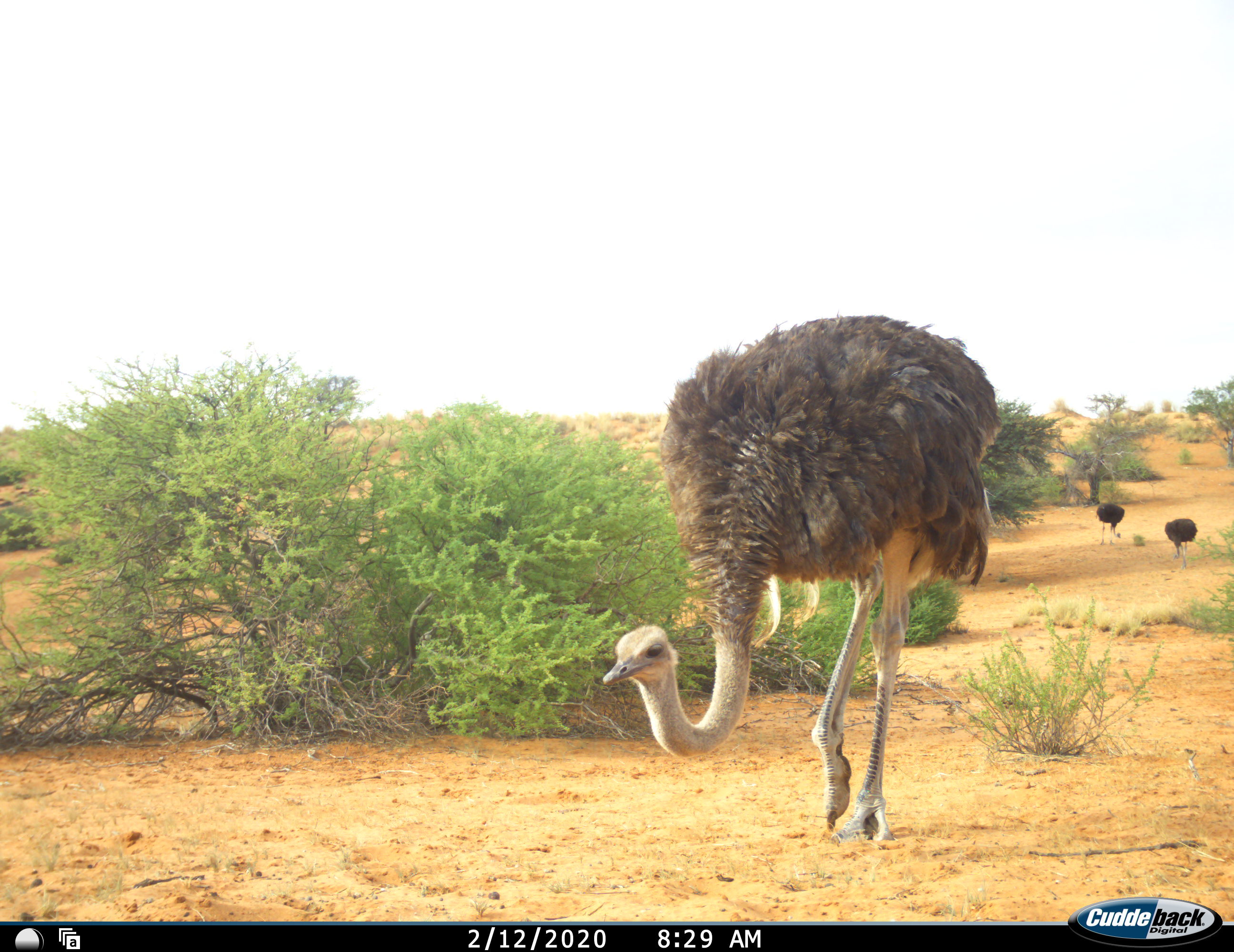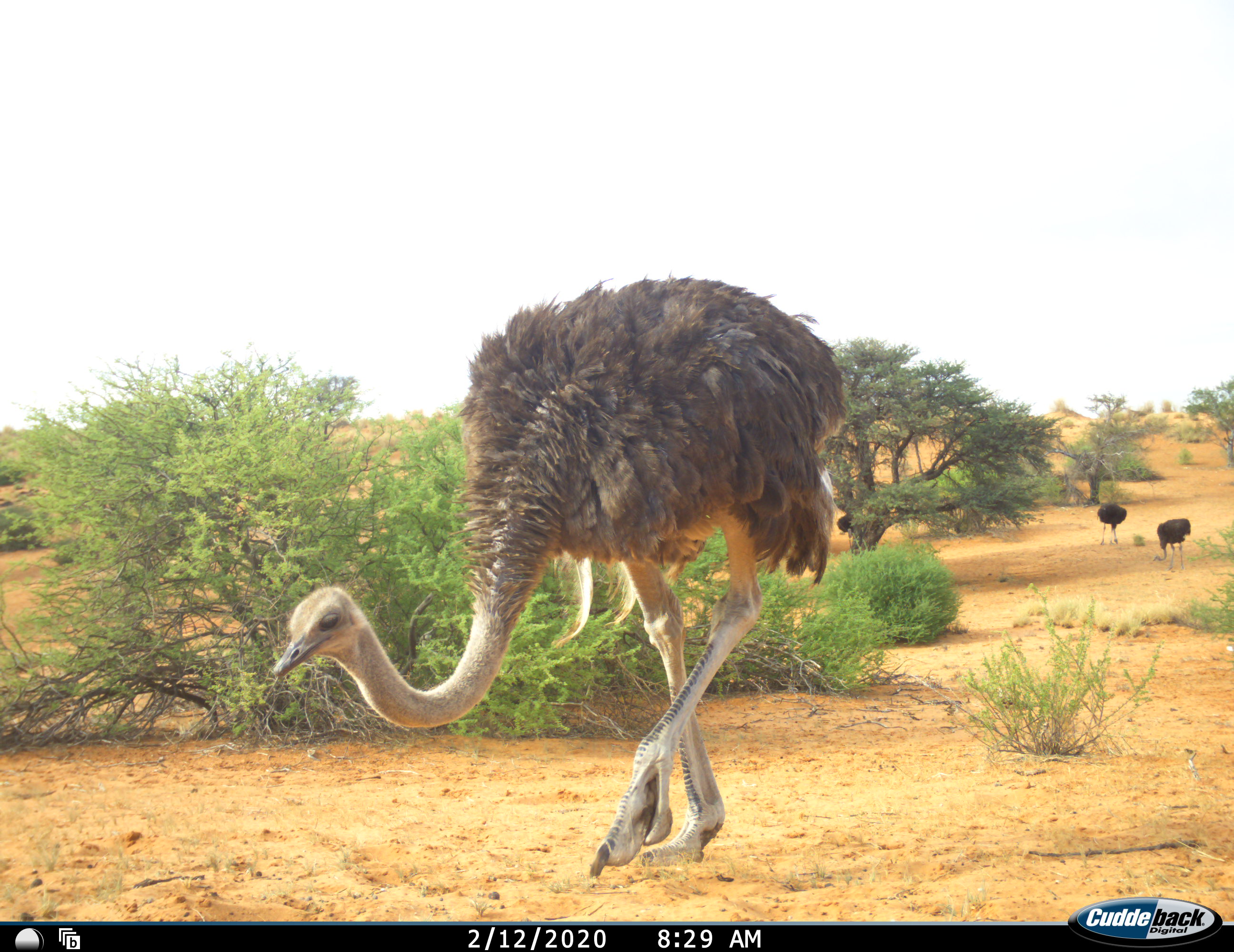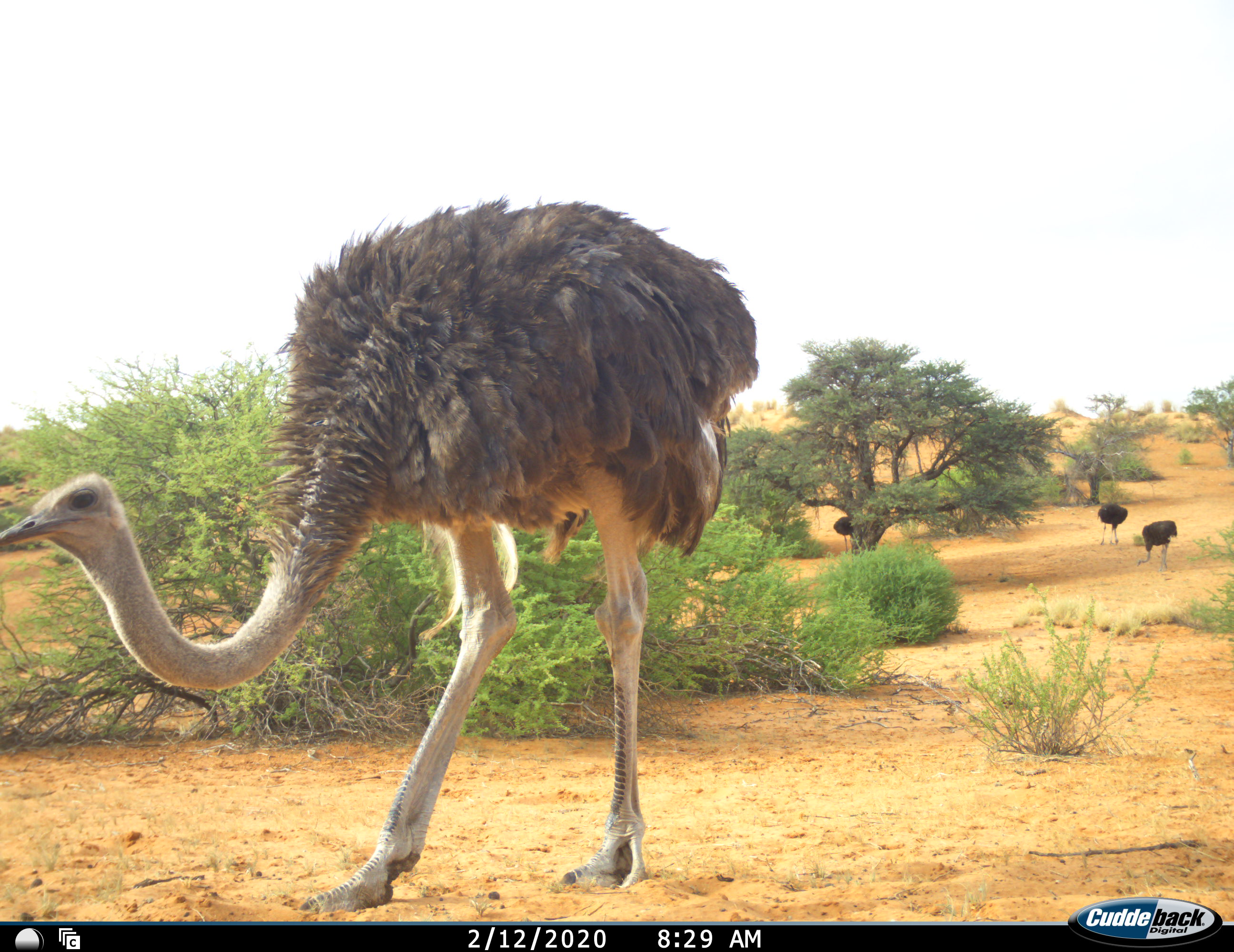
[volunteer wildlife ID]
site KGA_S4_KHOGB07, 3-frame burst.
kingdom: Animalia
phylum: Chordata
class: Aves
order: Struthioniformes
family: Struthionidae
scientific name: Struthionidae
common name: ostrich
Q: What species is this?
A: Ostrich (Struthionidae).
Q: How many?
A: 4.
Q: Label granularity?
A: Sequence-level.